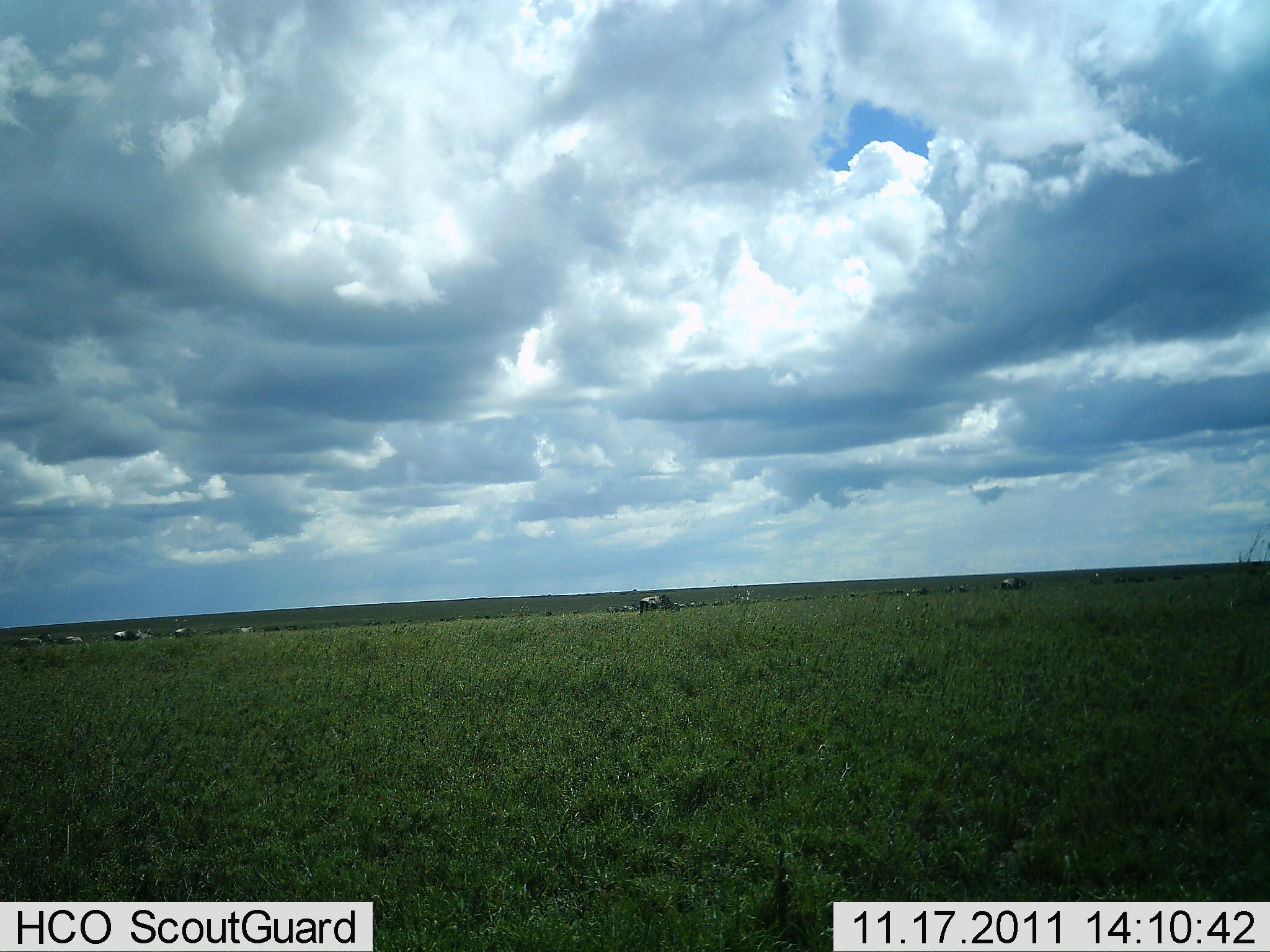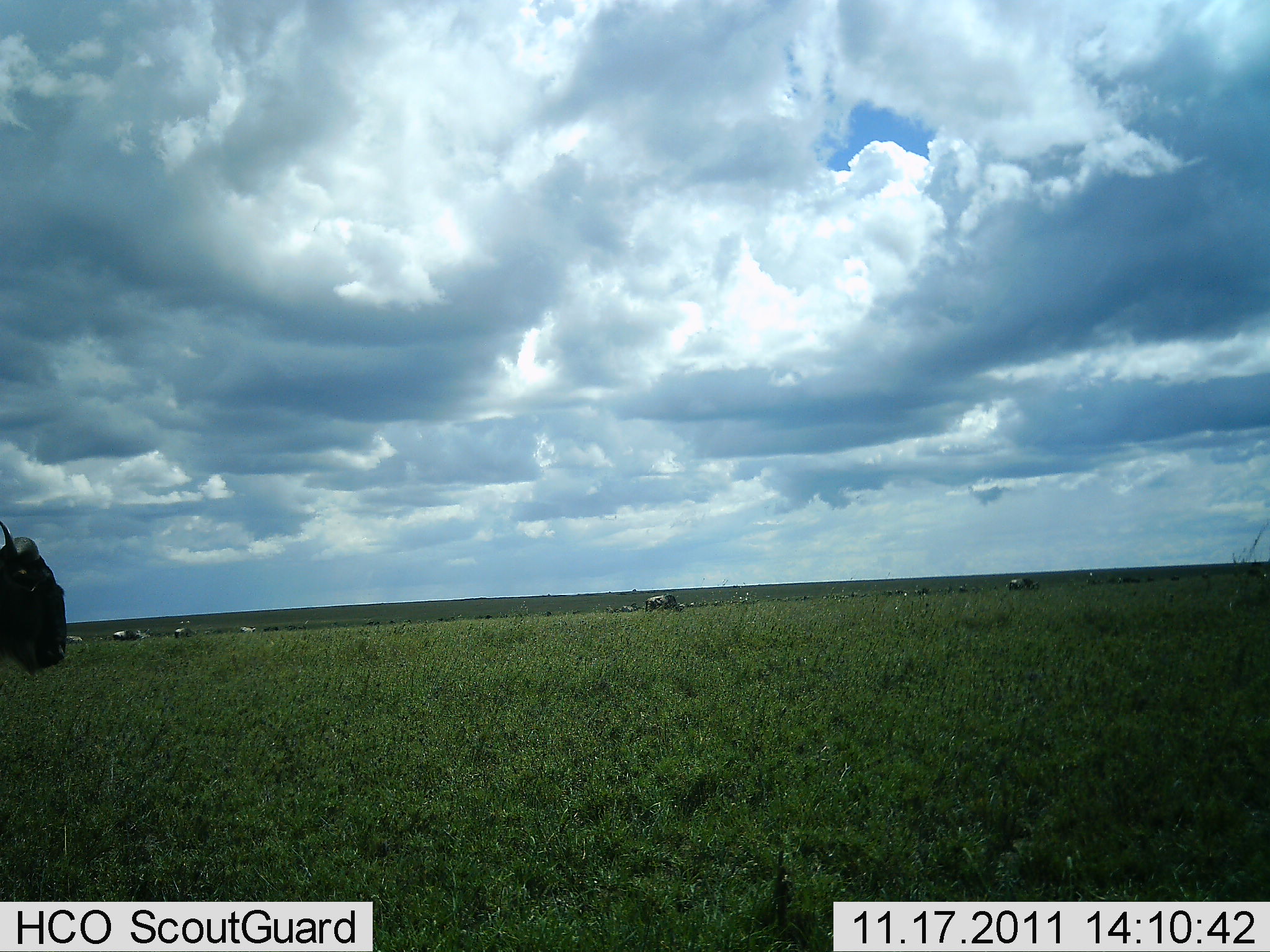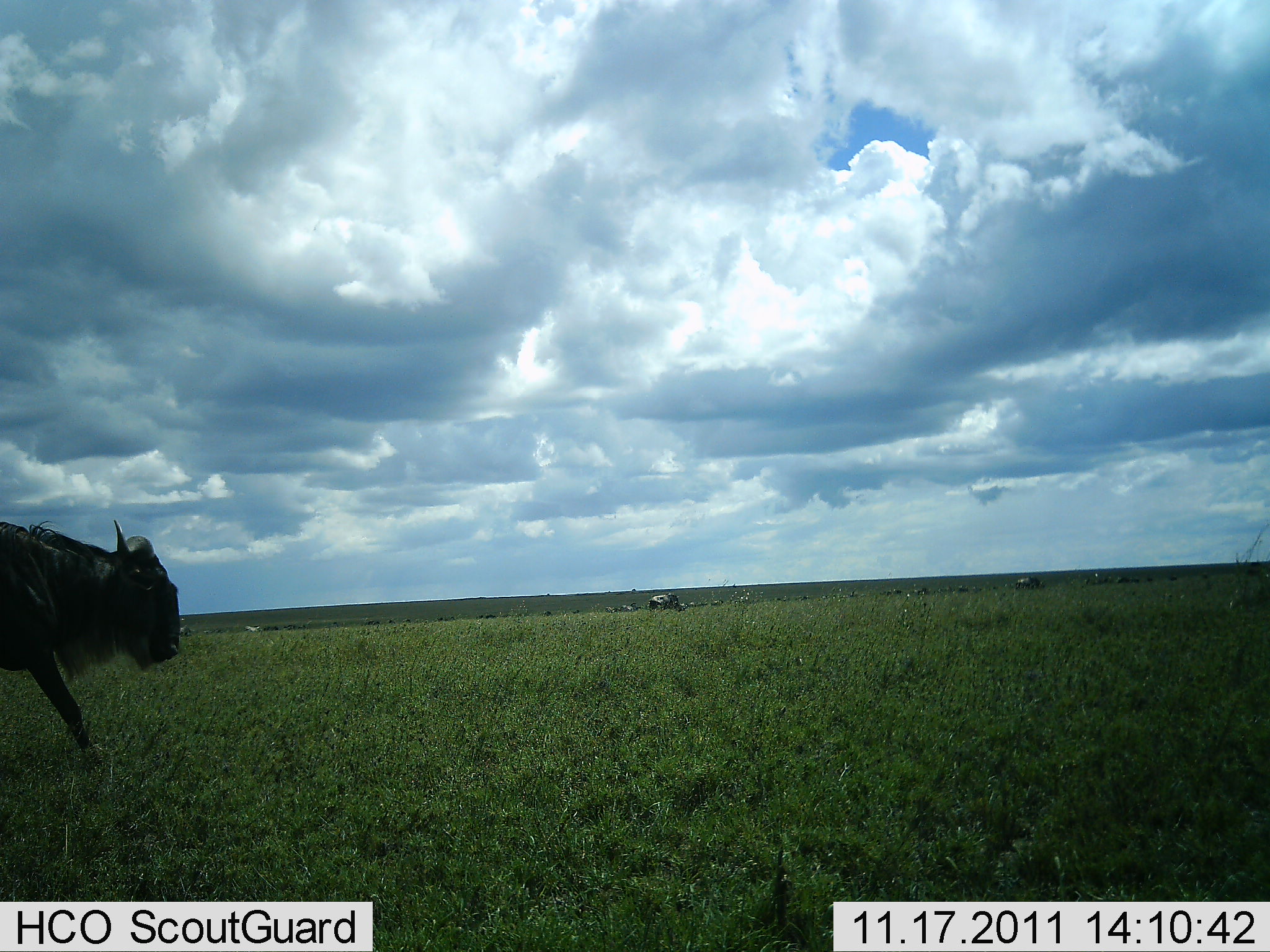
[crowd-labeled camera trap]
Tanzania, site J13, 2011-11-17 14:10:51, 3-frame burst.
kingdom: Animalia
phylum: Chordata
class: Mammalia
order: Artiodactyla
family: Bovidae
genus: Connochaetes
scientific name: Connochaetes taurinus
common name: blue wildebeest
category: wildebeest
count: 8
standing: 27%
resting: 0%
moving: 100%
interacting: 0%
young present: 0%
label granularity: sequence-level